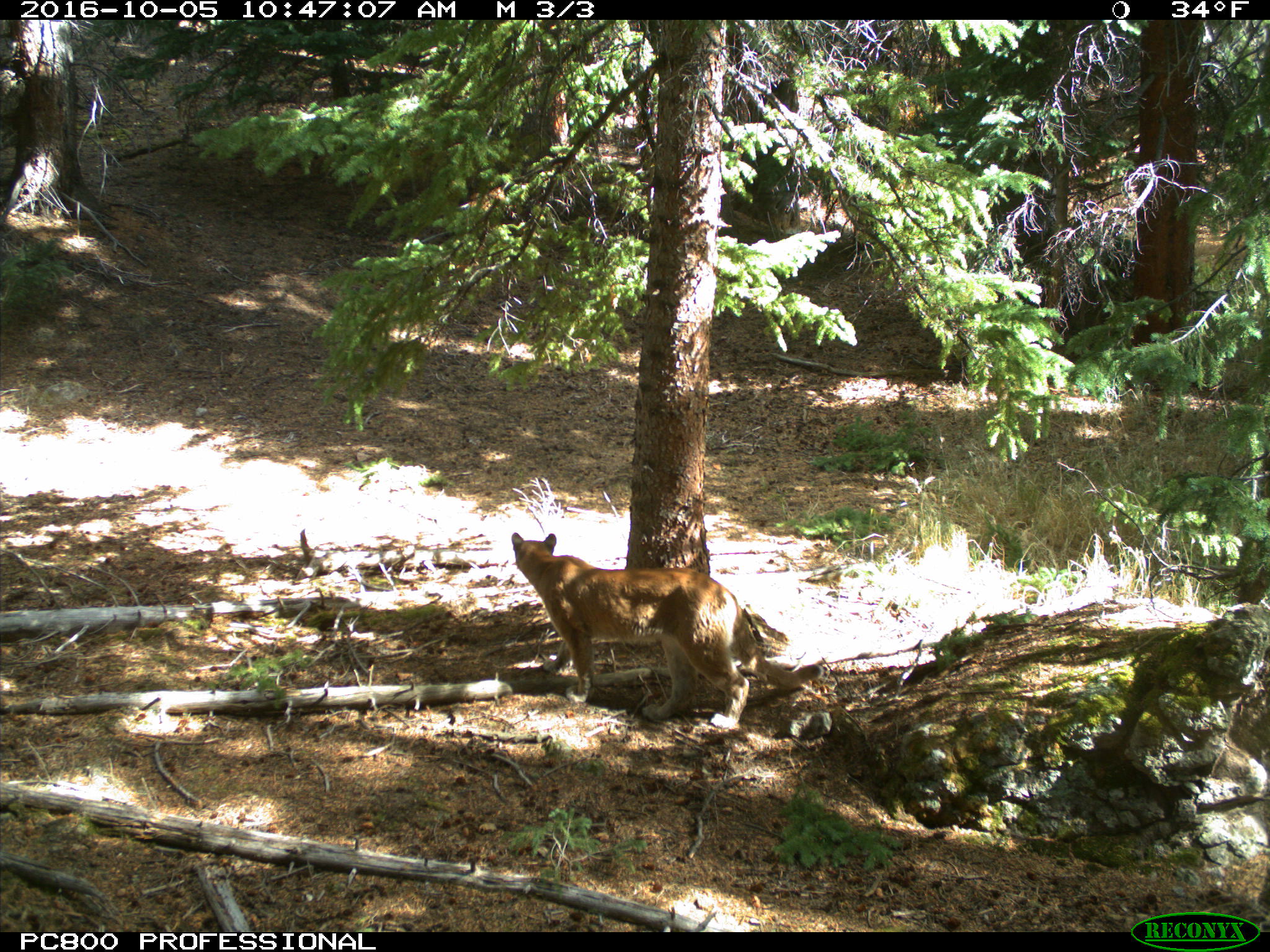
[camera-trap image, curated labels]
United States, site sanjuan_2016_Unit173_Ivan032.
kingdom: Animalia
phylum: Chordata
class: Mammalia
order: Carnivora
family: Felidae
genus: Puma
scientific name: Puma concolor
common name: mountain lion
Puma concolor (mountain lion).